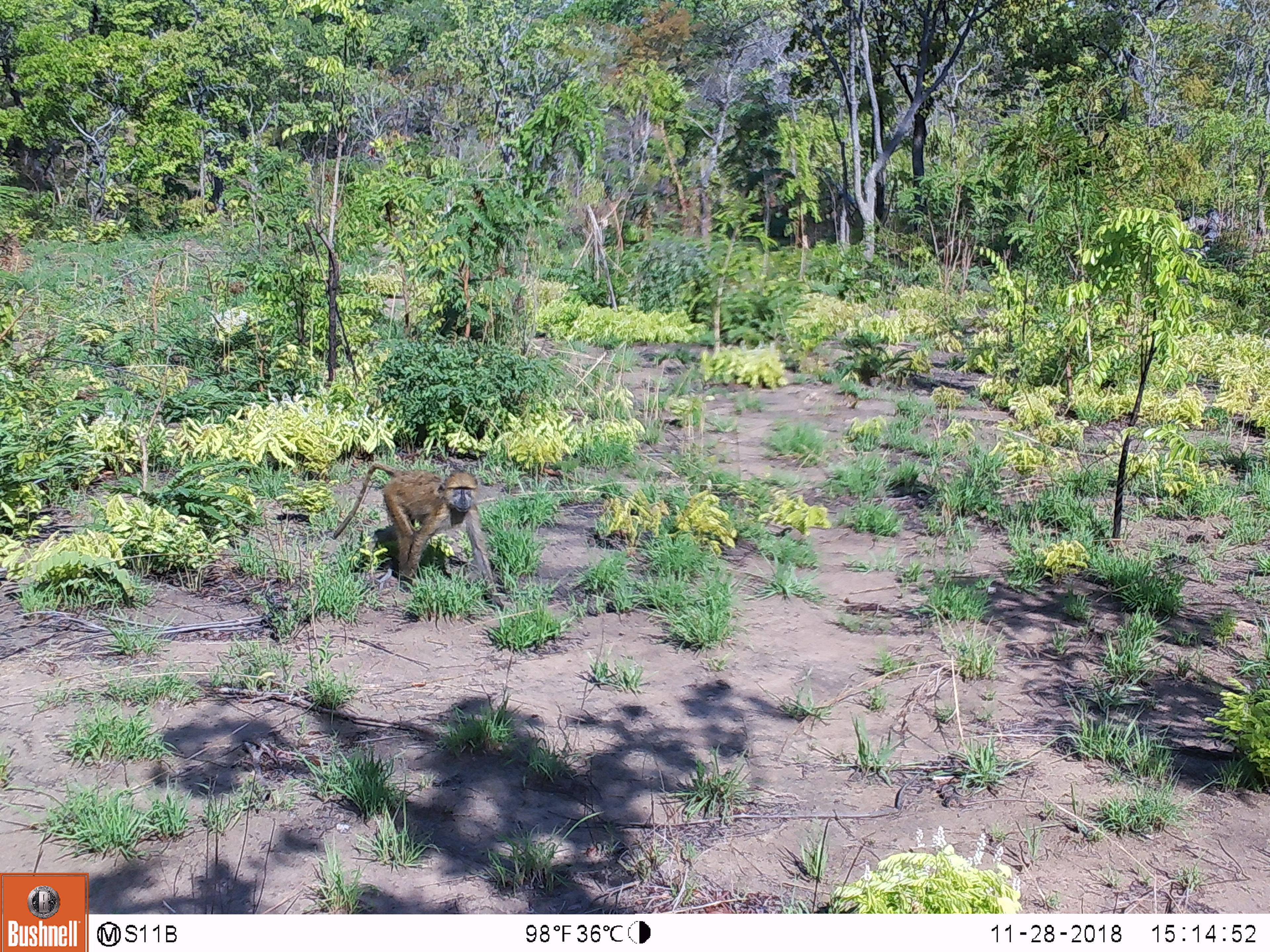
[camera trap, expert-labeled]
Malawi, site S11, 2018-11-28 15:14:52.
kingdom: Animalia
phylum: Chordata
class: Mammalia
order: Primates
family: Cercopithecidae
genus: Papio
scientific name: Papio cynocephalus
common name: yellow baboon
Yellow baboon (Papio cynocephalus), count 1.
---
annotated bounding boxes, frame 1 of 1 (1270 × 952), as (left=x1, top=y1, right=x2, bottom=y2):
yellow baboon: (left=326, top=453, right=509, bottom=614)